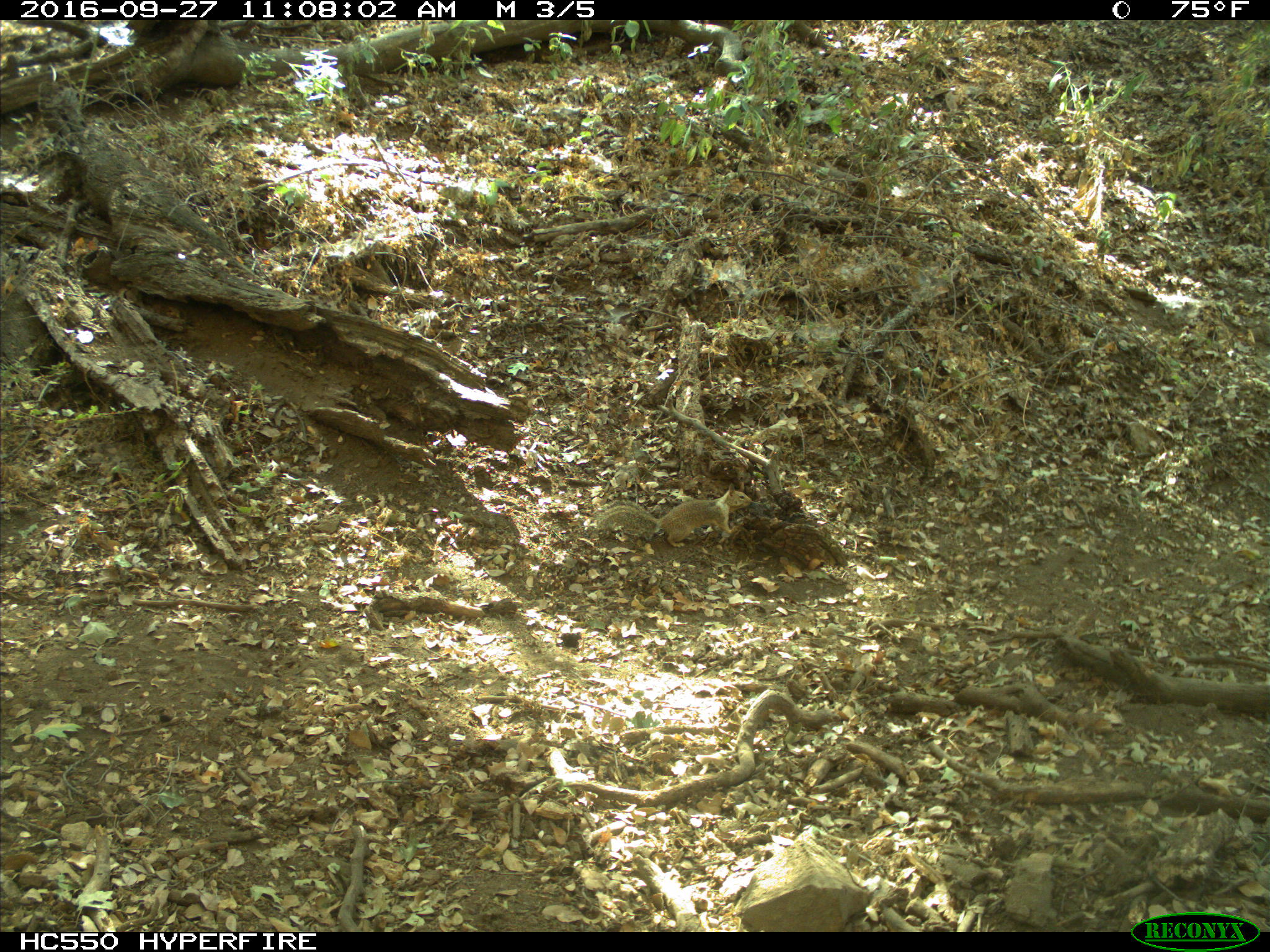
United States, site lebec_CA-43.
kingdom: Animalia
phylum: Chordata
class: Mammalia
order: Rodentia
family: Sciuridae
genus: Otospermophilus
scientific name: Otospermophilus beecheyi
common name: california ground squirrel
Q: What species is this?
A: Otospermophilus beecheyi (california ground squirrel).